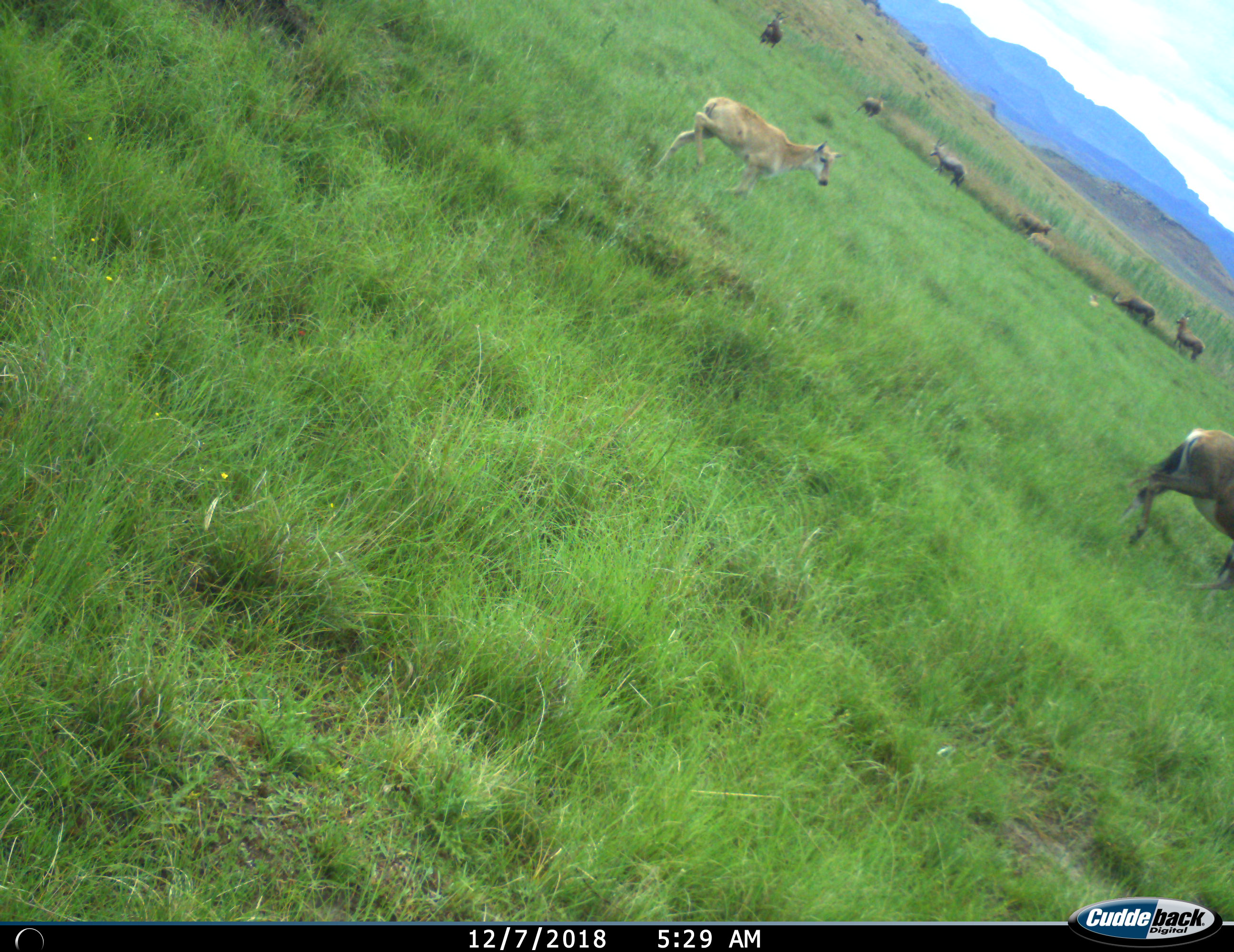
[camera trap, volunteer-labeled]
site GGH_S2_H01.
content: unidentified animal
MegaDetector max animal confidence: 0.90